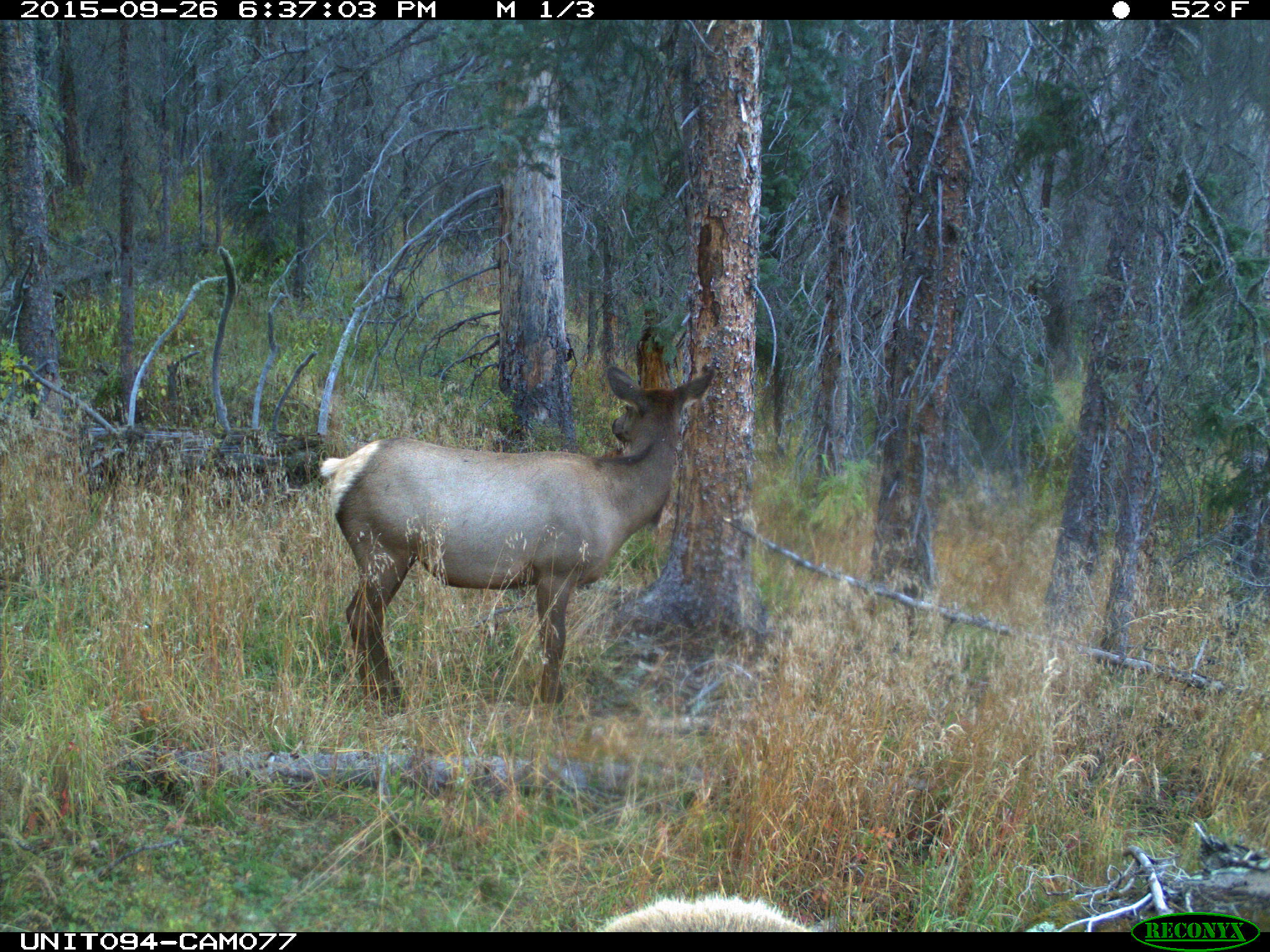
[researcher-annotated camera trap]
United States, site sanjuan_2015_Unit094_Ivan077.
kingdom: Animalia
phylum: Chordata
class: Mammalia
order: Artiodactyla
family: Cervidae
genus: Cervus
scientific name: Cervus elaphus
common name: red deer